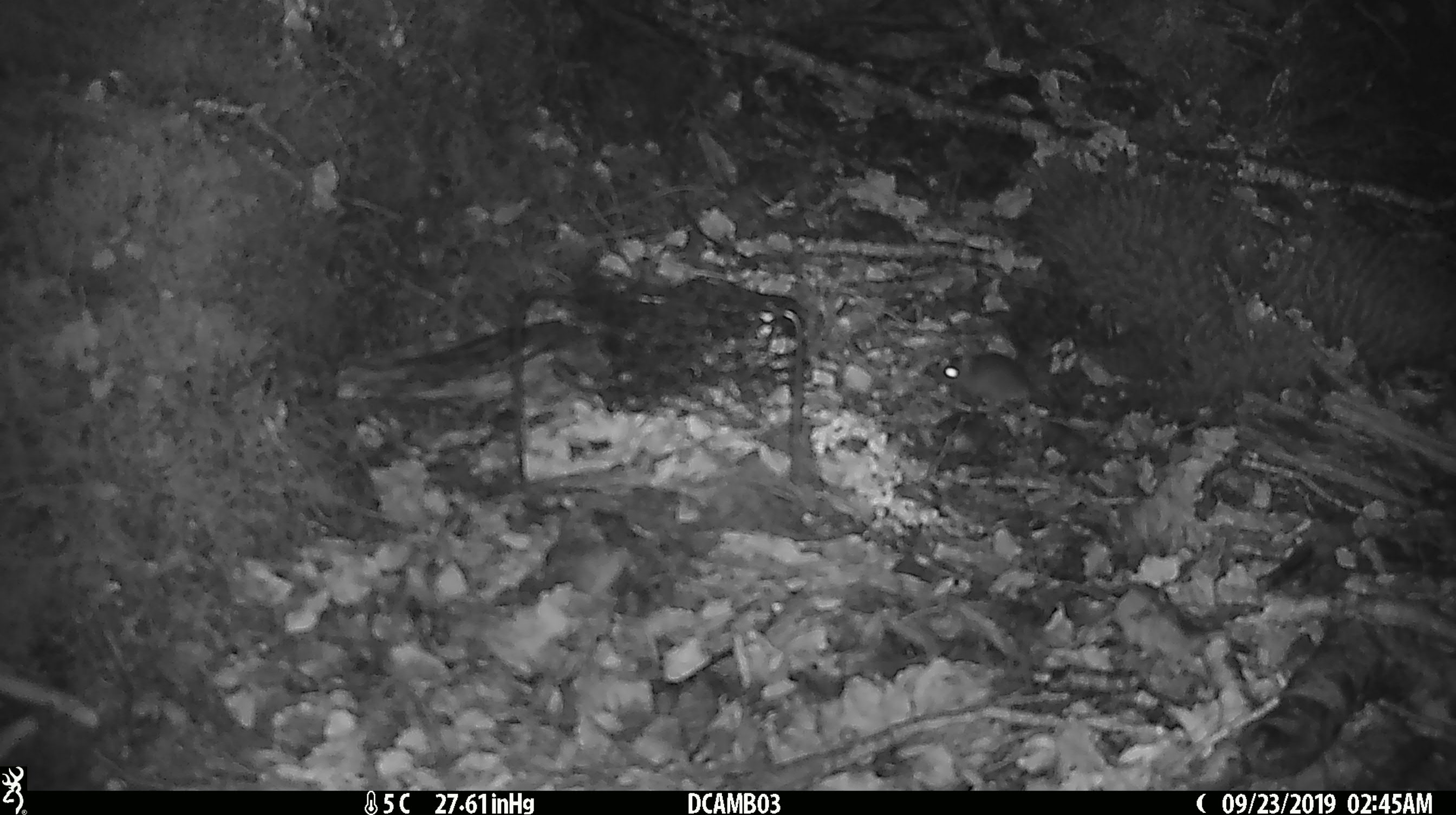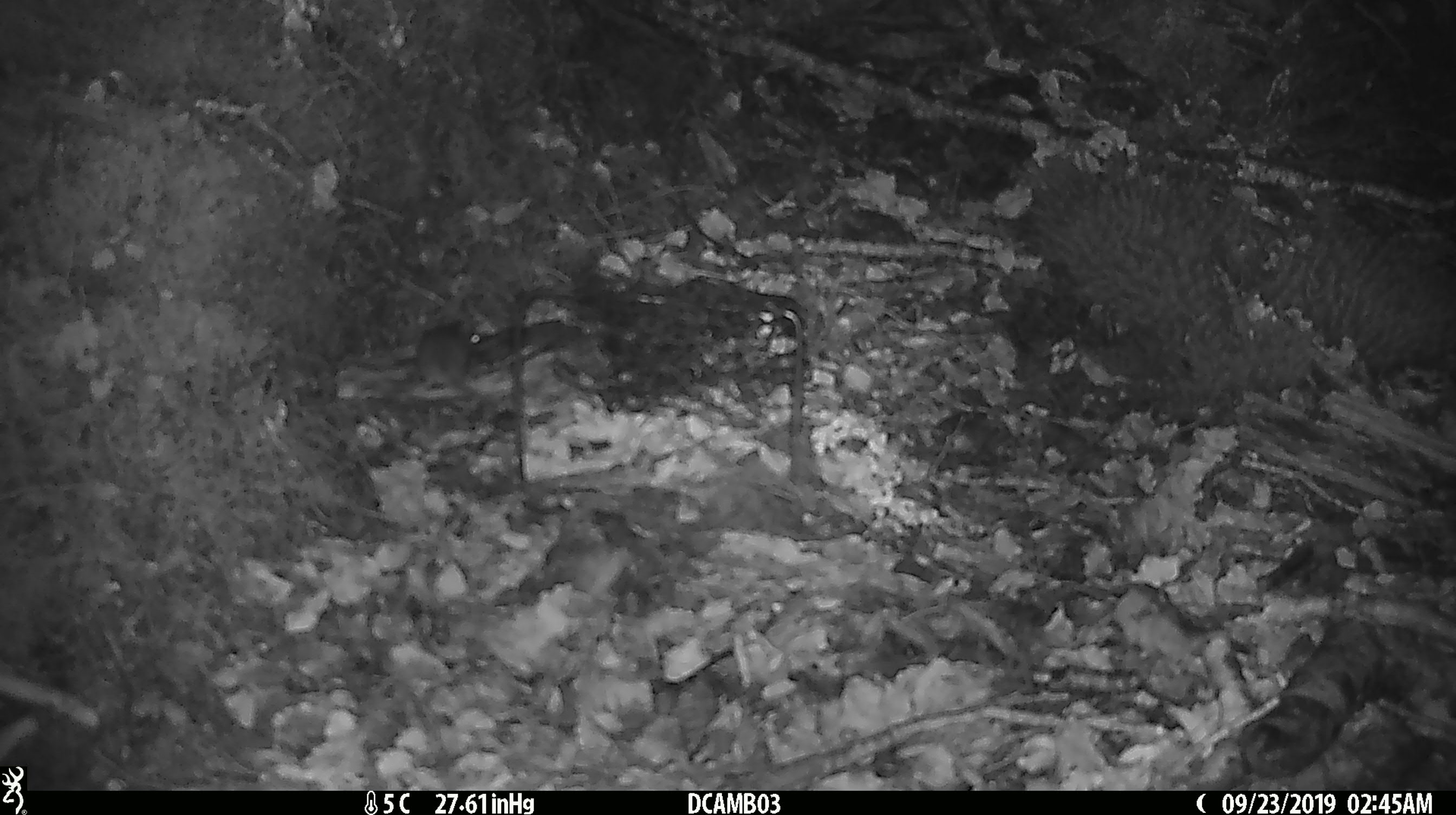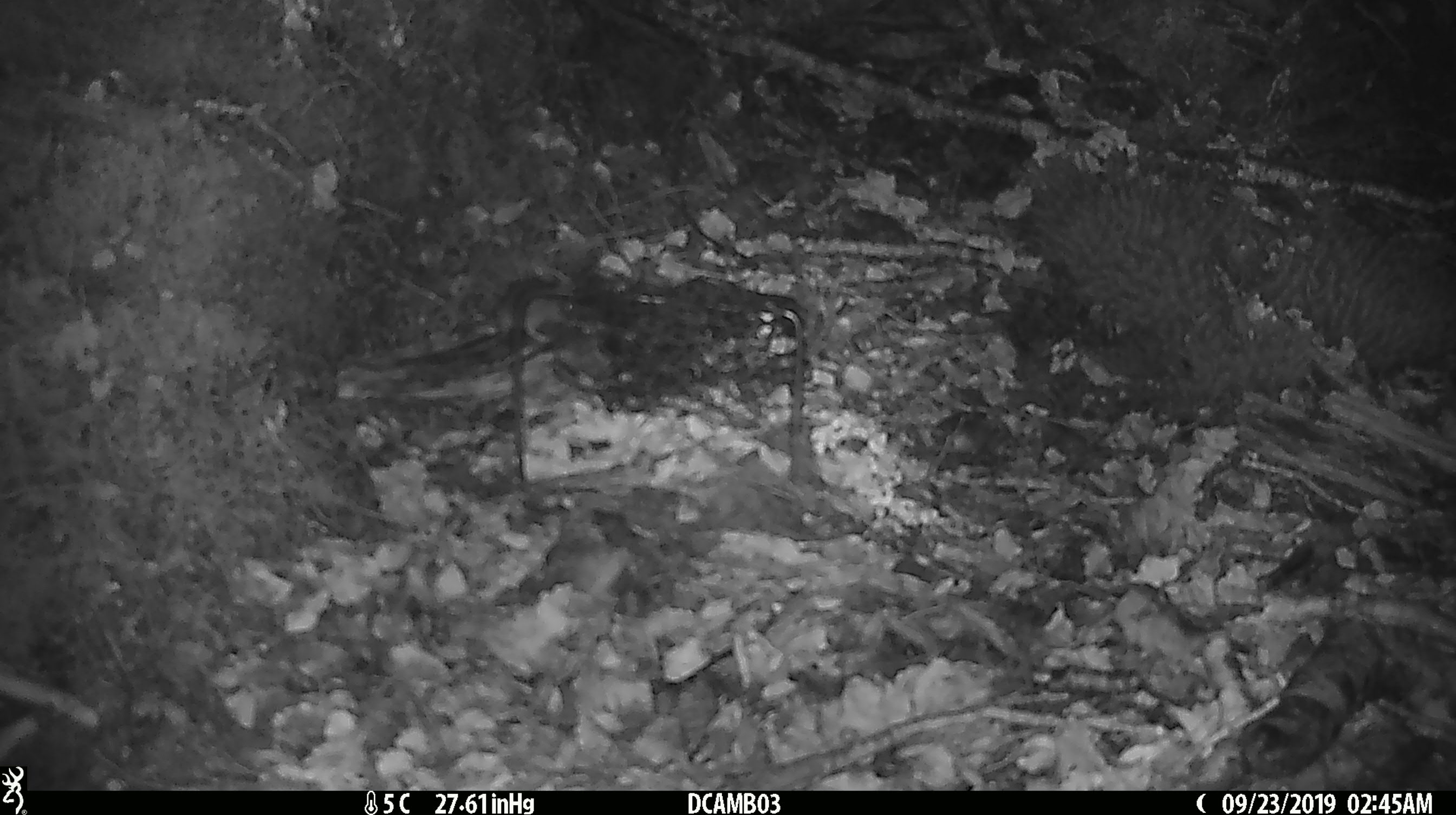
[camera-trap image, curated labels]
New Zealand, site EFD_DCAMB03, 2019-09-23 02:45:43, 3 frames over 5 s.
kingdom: Animalia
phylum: Chordata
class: Mammalia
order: Rodentia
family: Muridae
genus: Mus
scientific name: Mus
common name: mouse